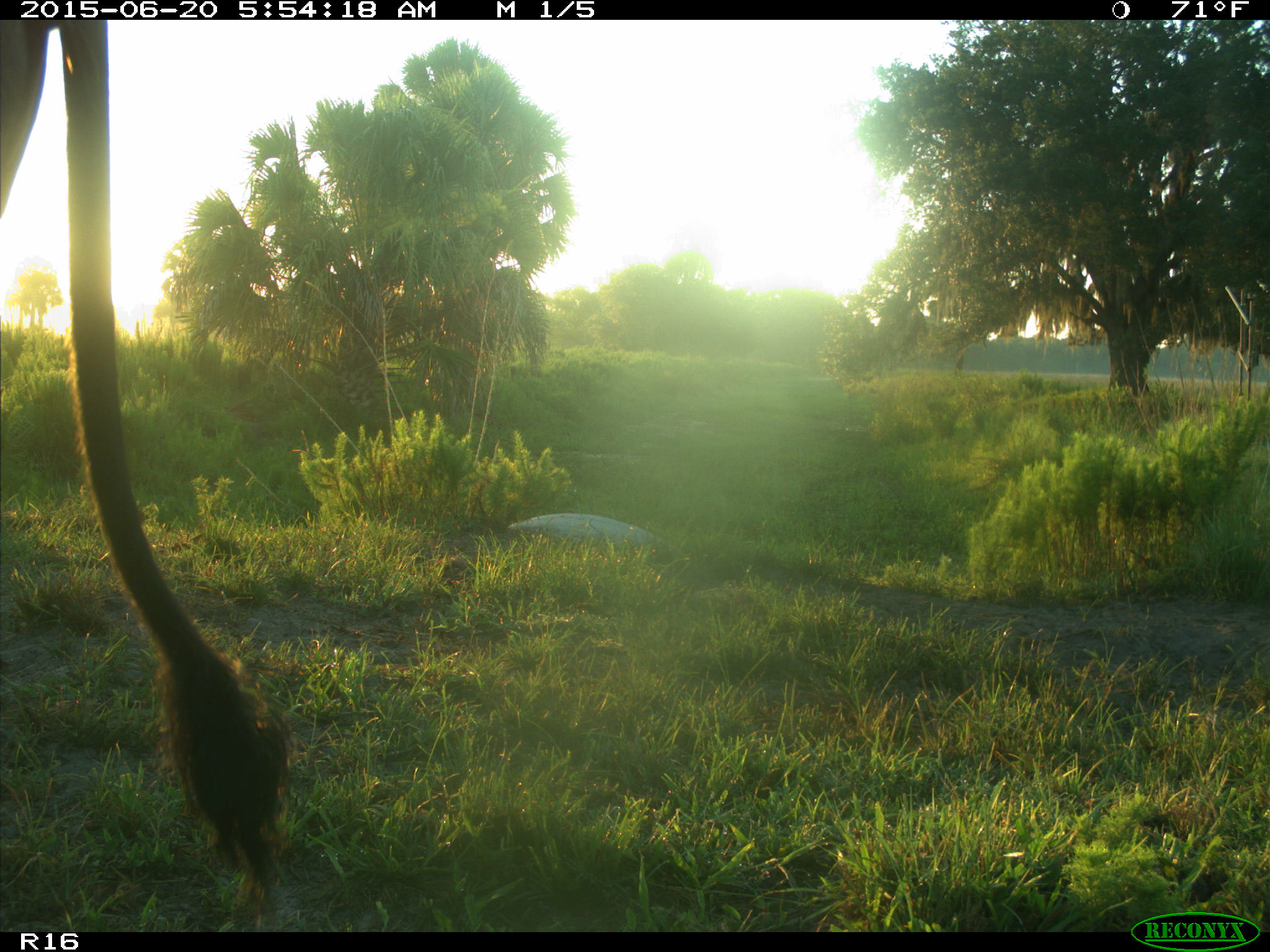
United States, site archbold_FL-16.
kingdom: Animalia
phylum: Chordata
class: Mammalia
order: Artiodactyla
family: Bovidae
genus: Bos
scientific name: Bos taurus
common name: domestic cow